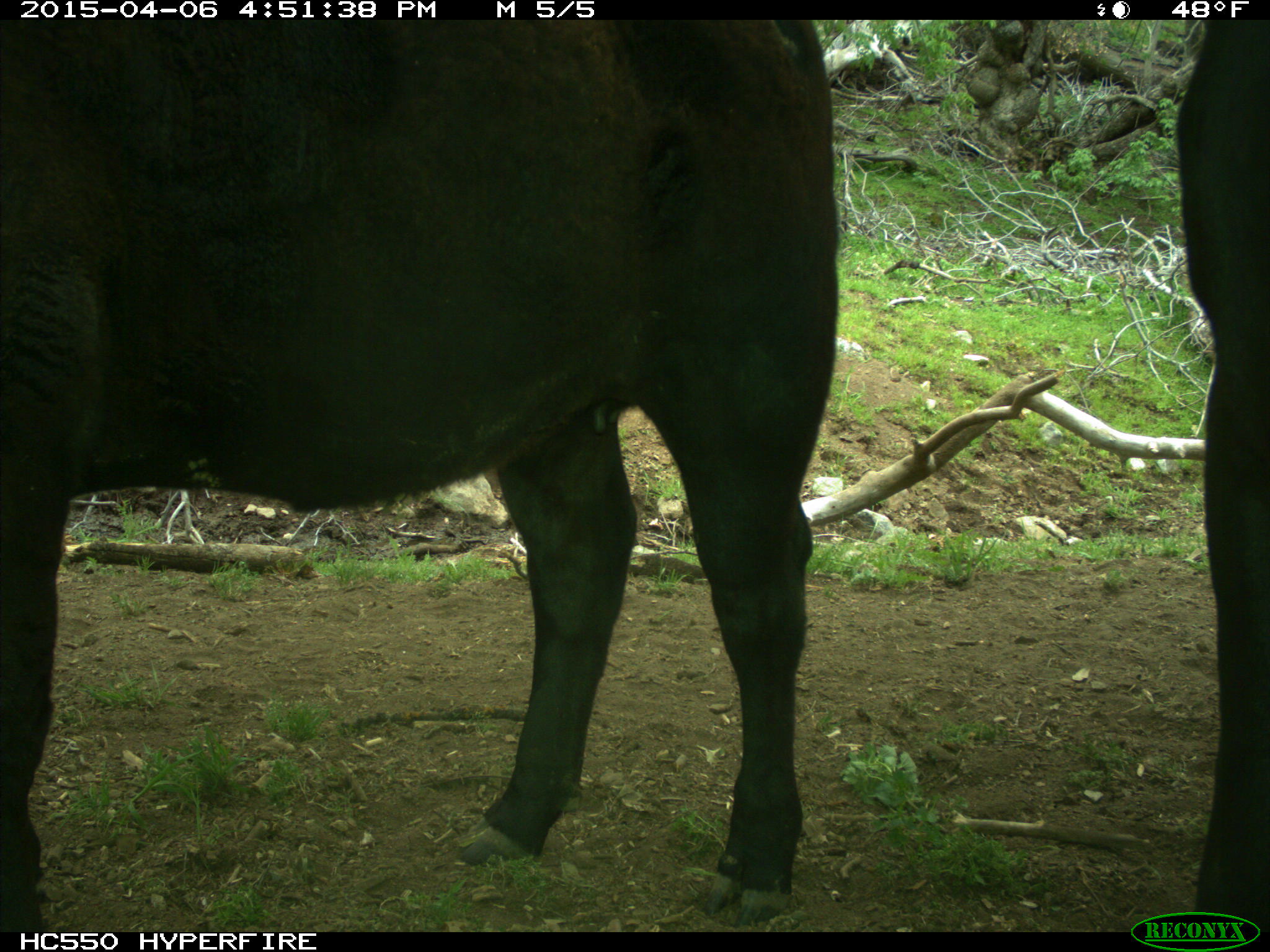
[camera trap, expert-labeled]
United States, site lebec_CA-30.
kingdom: Animalia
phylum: Chordata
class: Mammalia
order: Artiodactyla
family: Bovidae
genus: Bos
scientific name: Bos taurus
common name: domestic cow